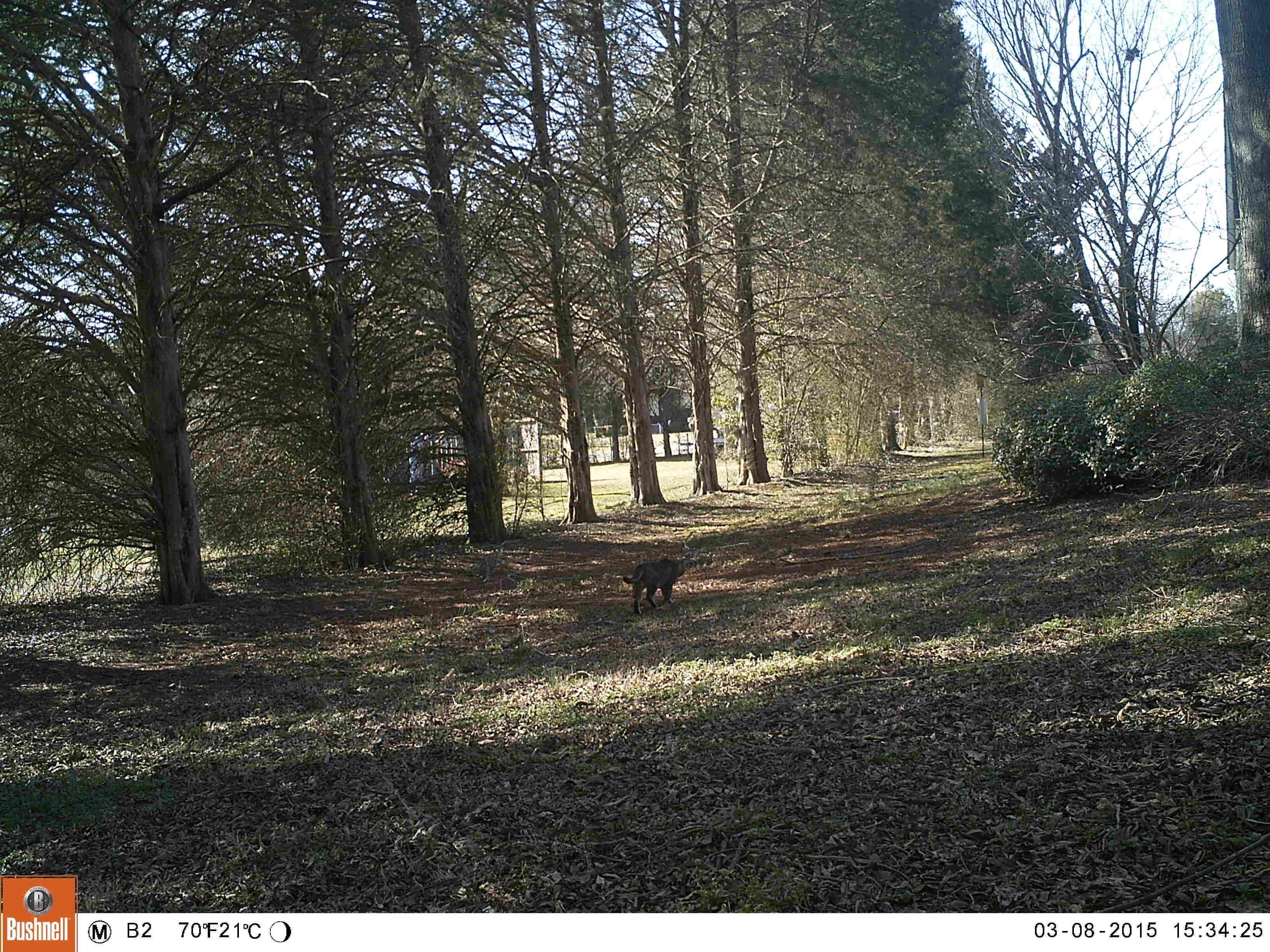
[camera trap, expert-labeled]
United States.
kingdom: Animalia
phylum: Chordata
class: Mammalia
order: Carnivora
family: Felidae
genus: Felis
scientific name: Felis catus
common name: domestic cat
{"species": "Domestic Cat (Felis catus)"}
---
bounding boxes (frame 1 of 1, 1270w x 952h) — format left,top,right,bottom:
Domestic Cat: 622,545,696,621